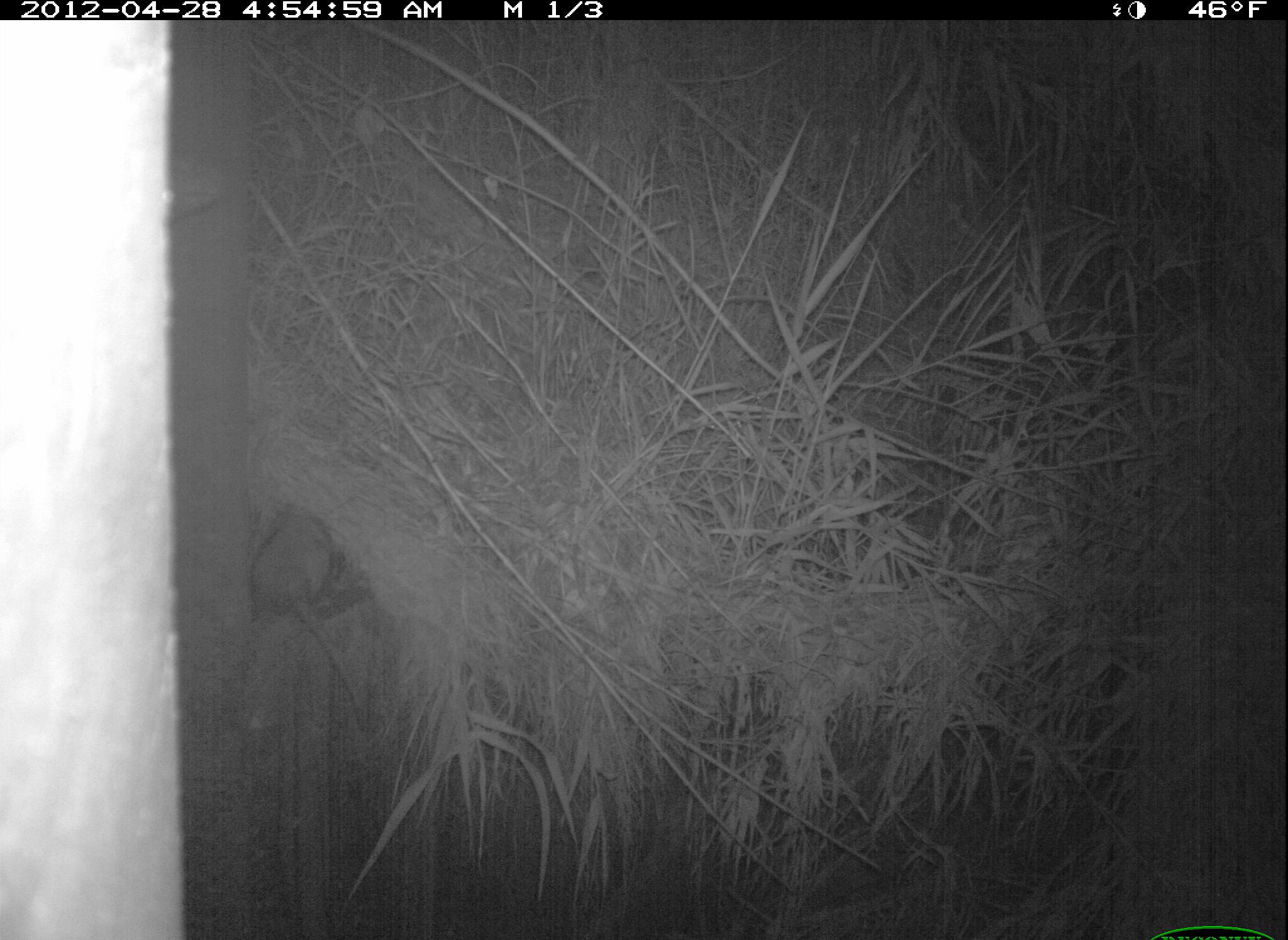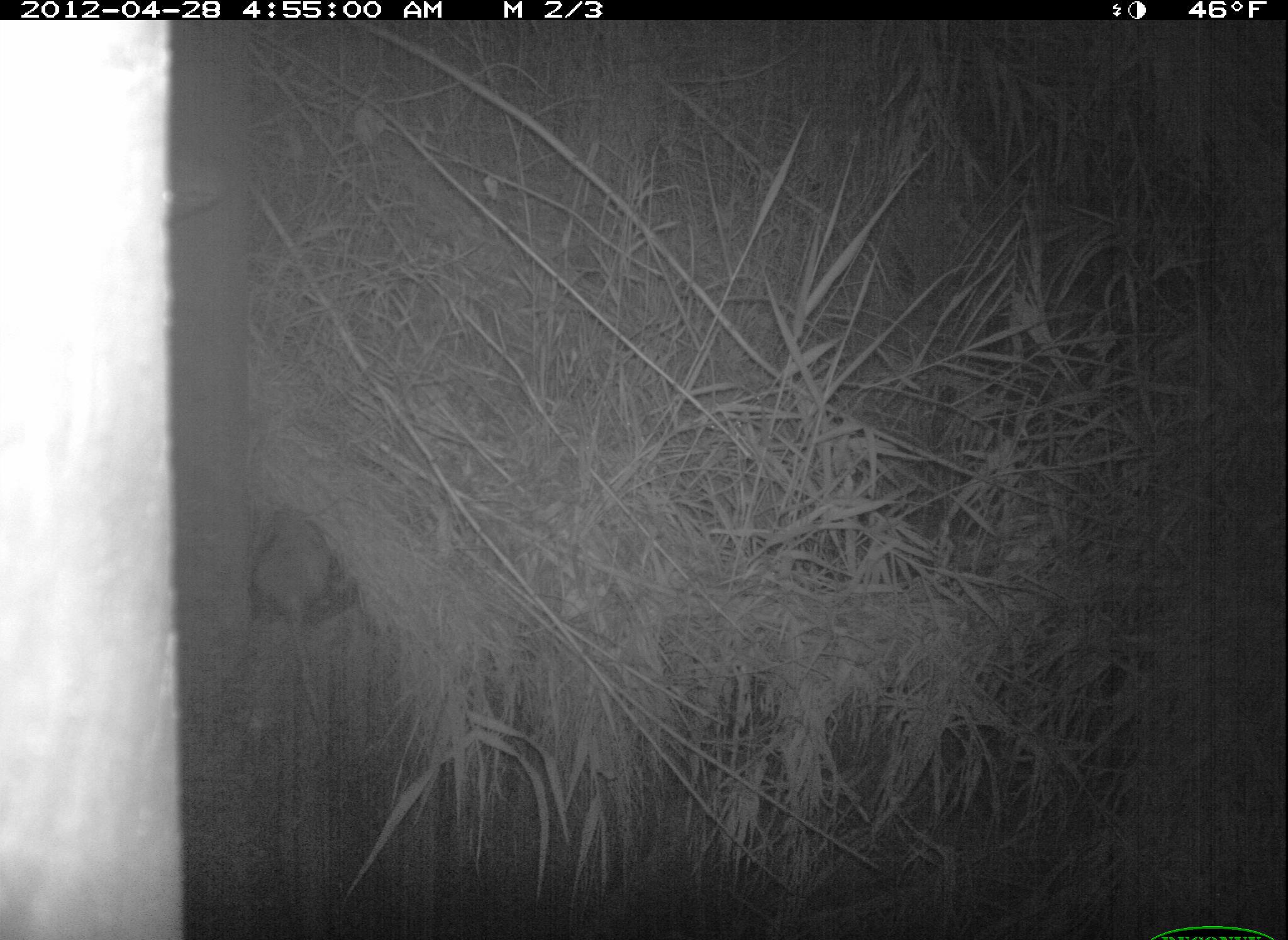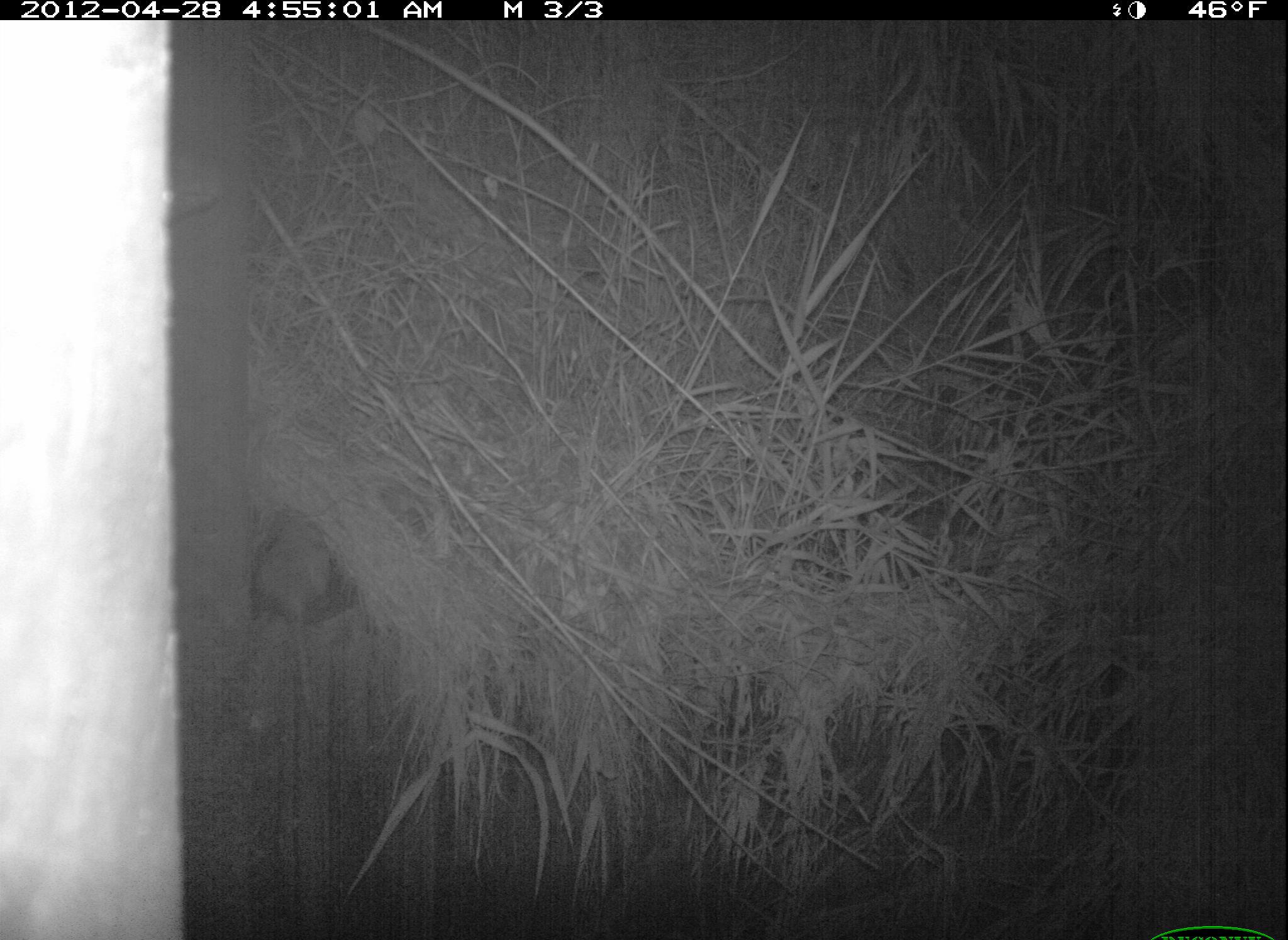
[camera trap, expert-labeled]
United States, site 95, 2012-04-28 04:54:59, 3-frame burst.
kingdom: Animalia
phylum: Chordata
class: Mammalia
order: Didelphimorphia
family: Didelphidae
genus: Didelphis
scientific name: Didelphis virginiana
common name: virginia opossum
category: opossum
Opossum (virginia opossum) (Didelphis virginiana).